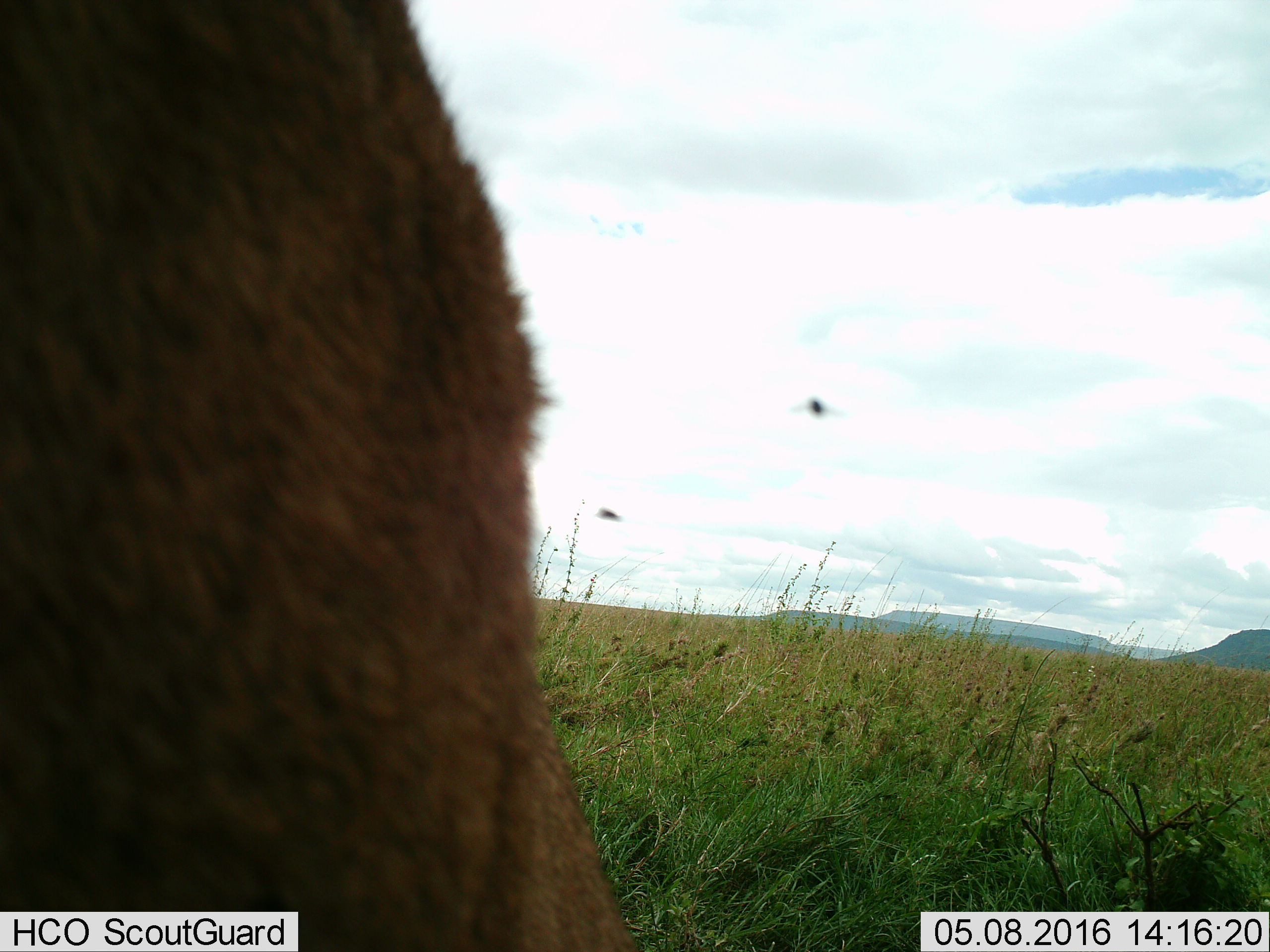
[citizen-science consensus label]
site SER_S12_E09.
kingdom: Animalia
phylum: Chordata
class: Mammalia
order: Carnivora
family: Felidae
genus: Panthera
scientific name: Panthera leo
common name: lion female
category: lionfemale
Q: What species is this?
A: Lionfemale (lion female) (Panthera leo).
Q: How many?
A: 1.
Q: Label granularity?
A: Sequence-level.